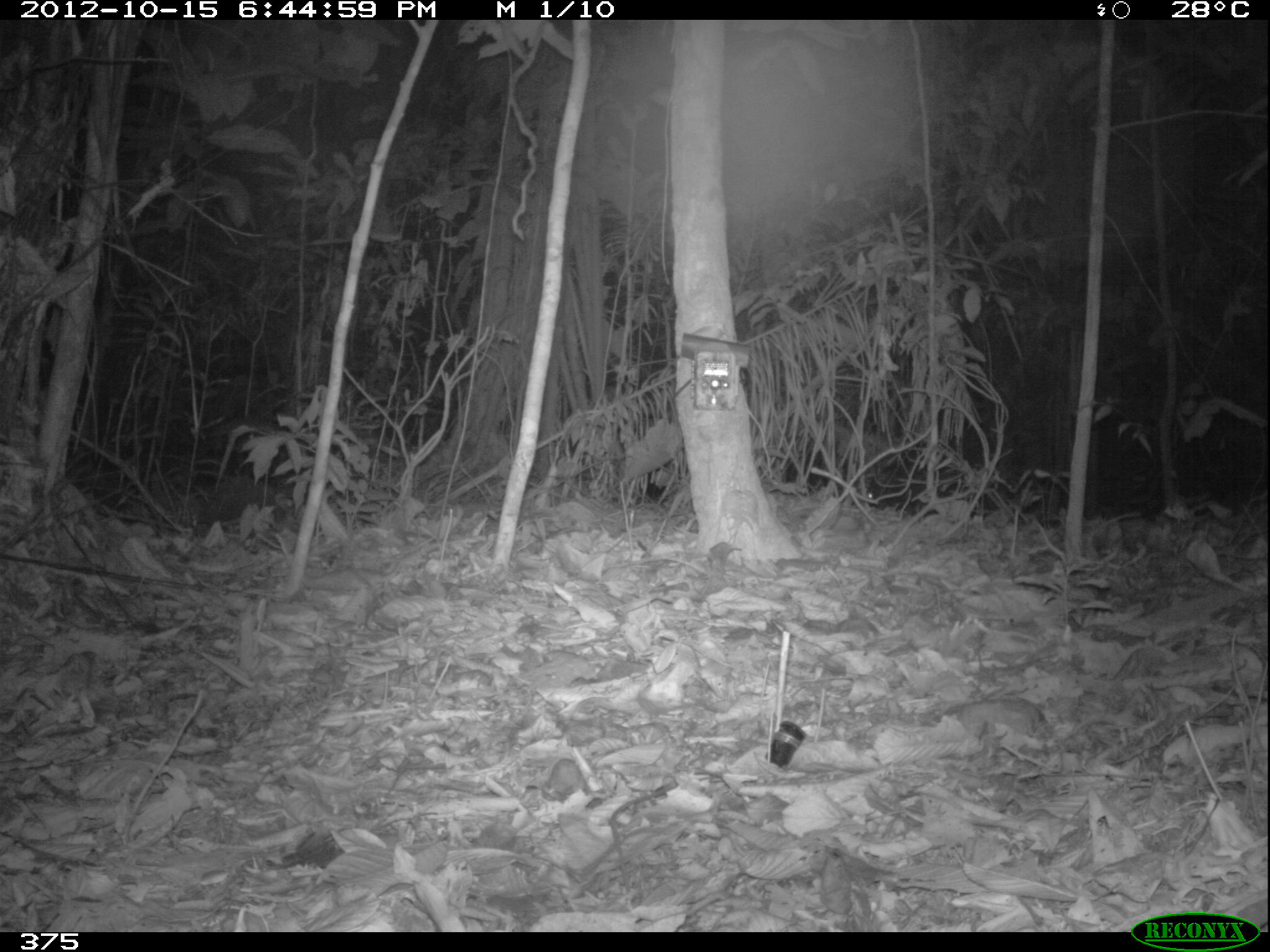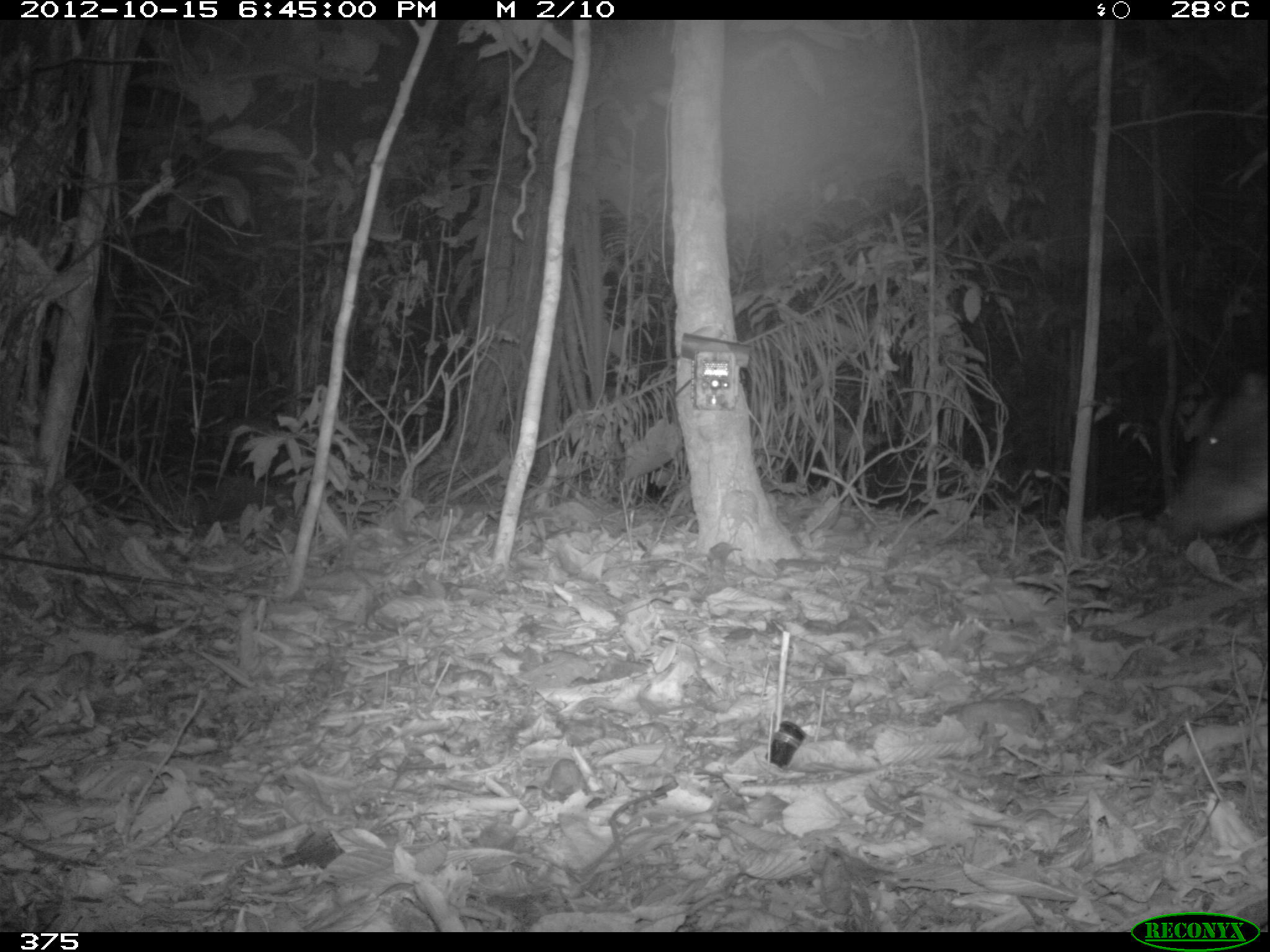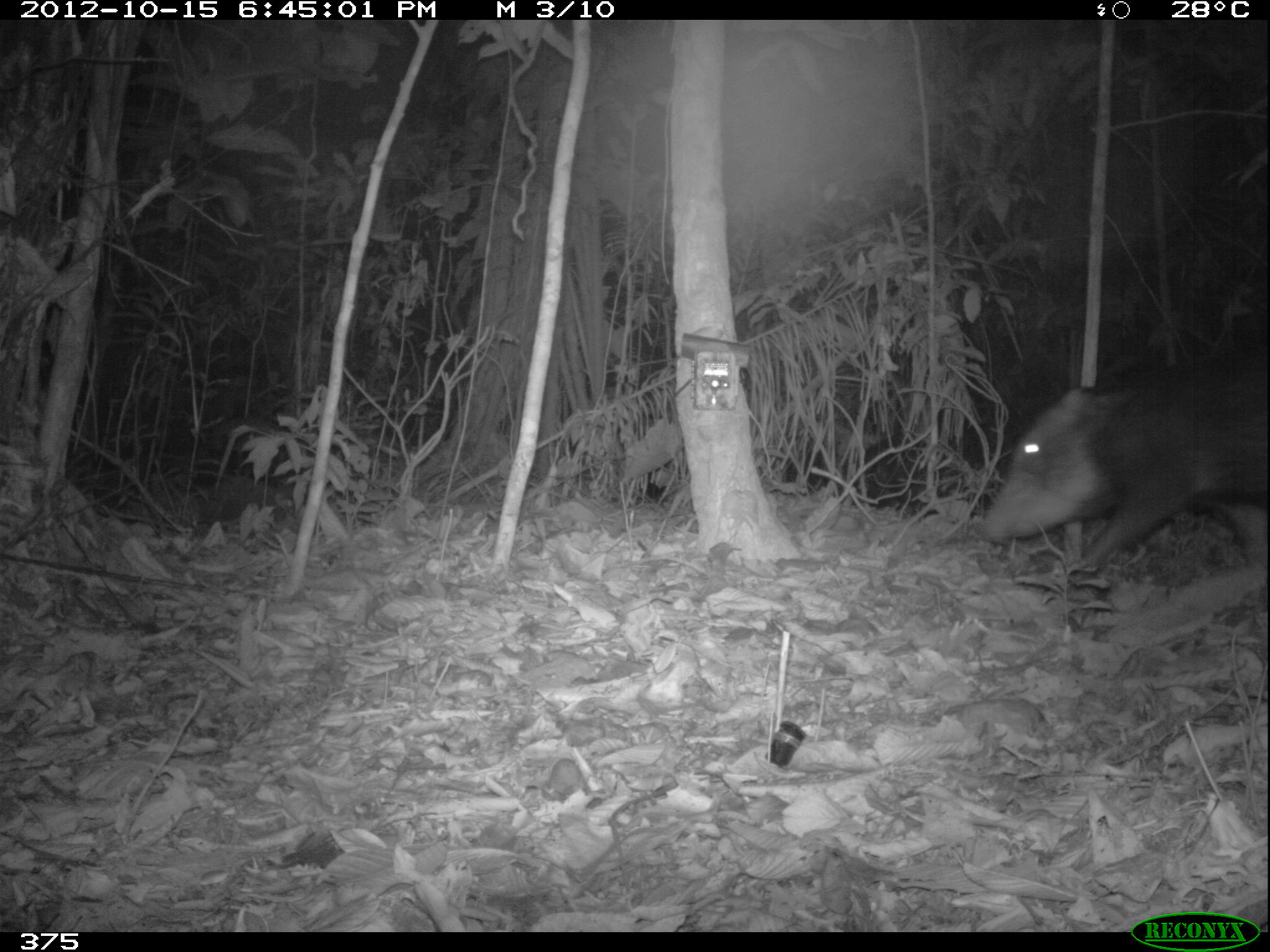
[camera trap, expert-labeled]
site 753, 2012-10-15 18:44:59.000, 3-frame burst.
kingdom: Animalia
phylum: Chordata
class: Mammalia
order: Artiodactyla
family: Tayassuidae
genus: Tayassu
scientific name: Tayassu pecari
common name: white-lipped peccary